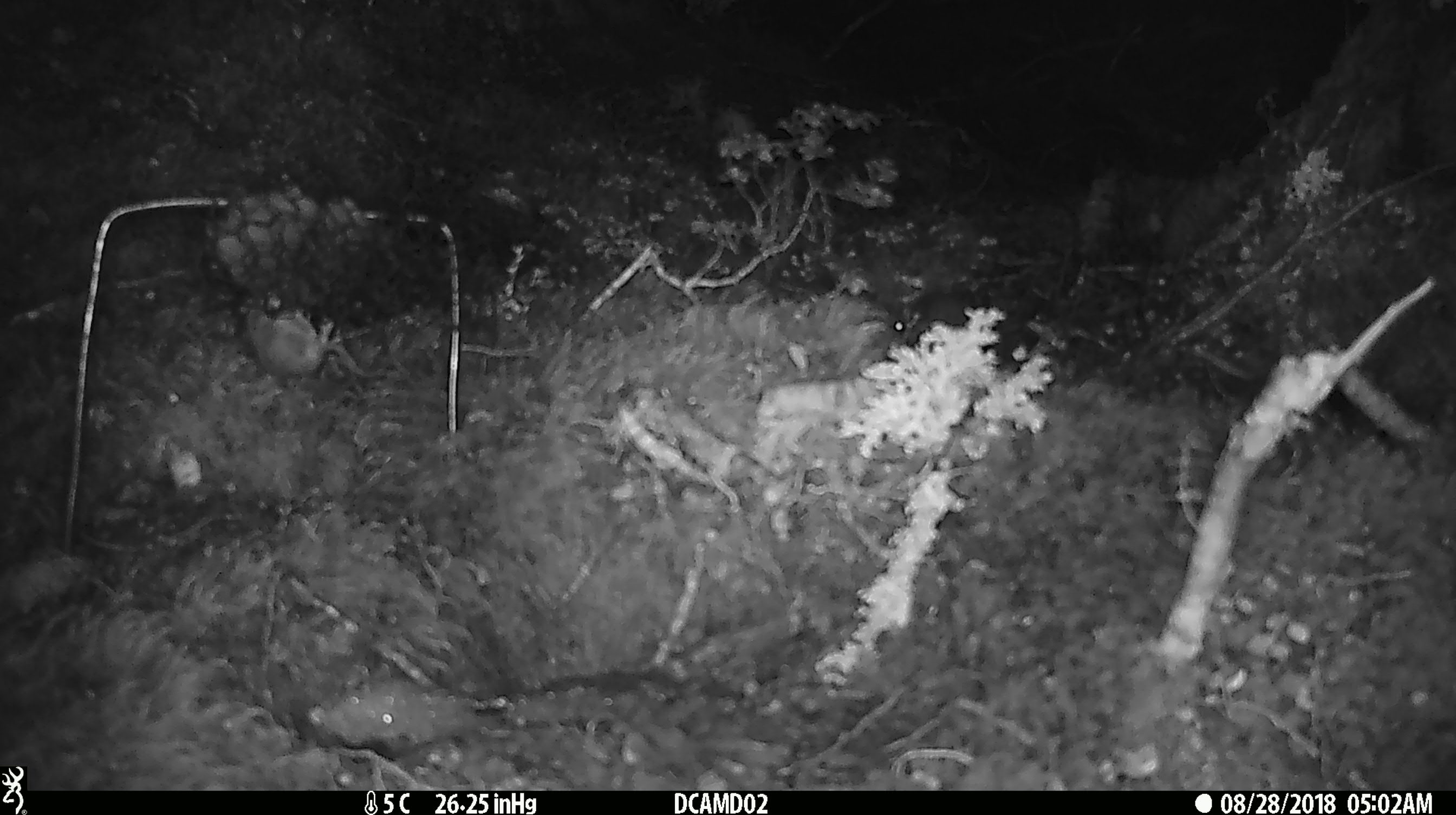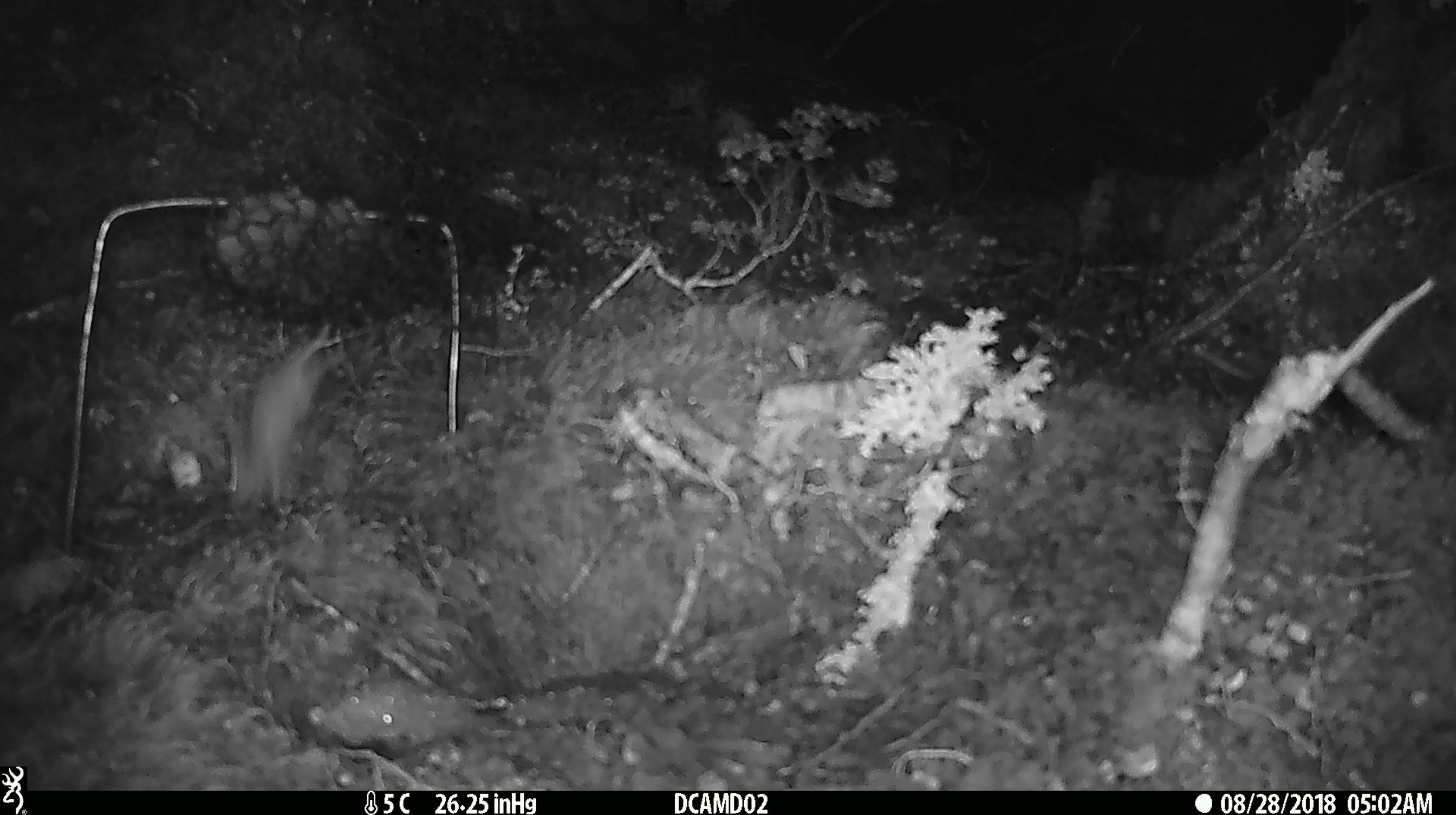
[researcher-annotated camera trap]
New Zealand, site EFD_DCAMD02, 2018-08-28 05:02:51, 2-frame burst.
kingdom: Animalia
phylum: Chordata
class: Mammalia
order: Rodentia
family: Muridae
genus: Mus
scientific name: Mus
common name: mouse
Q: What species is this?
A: Mouse (Mus).